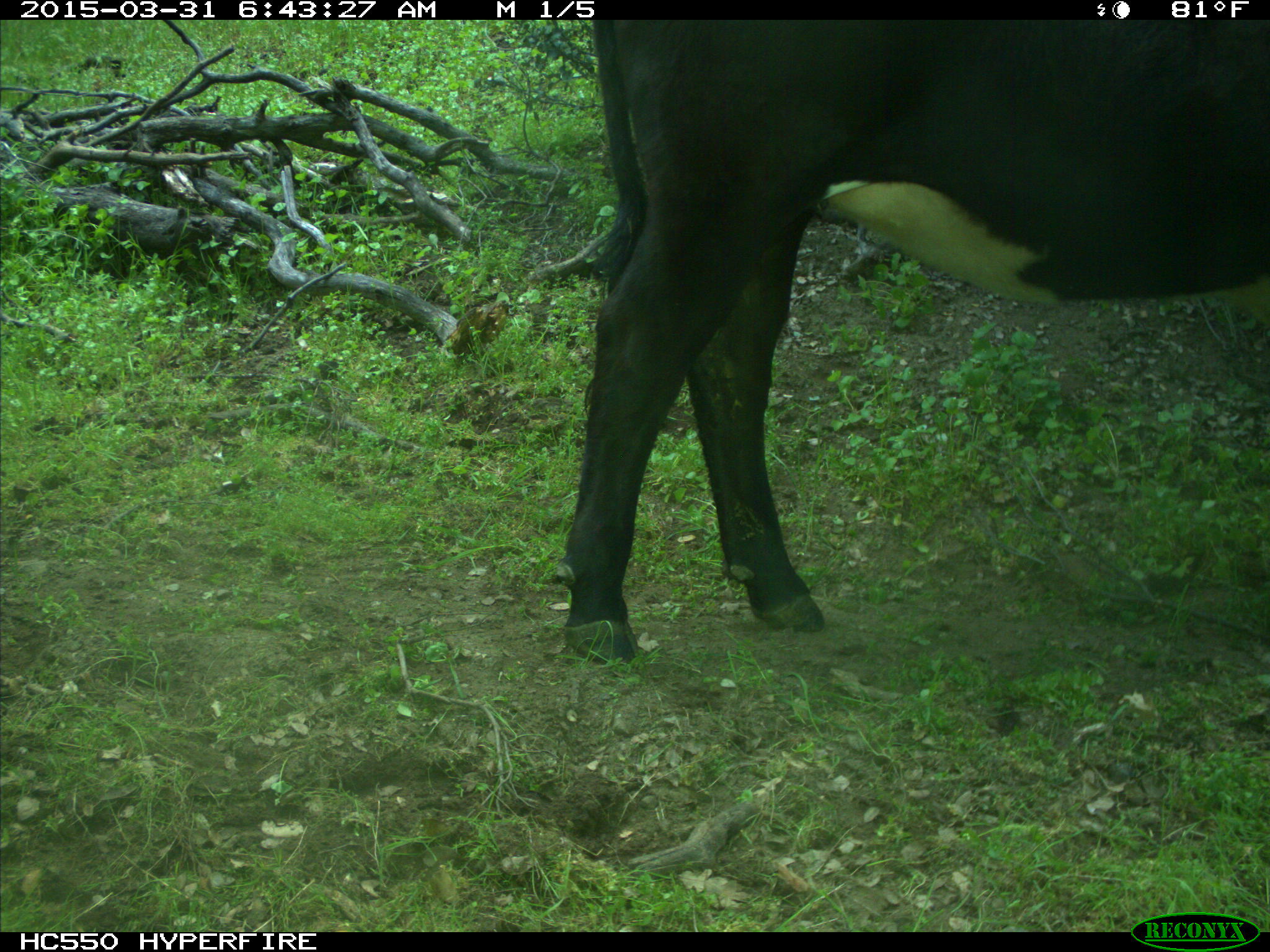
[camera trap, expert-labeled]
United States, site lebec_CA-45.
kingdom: Animalia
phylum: Chordata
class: Mammalia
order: Artiodactyla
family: Bovidae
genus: Bos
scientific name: Bos taurus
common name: domestic cow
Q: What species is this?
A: Bos taurus (domestic cow).